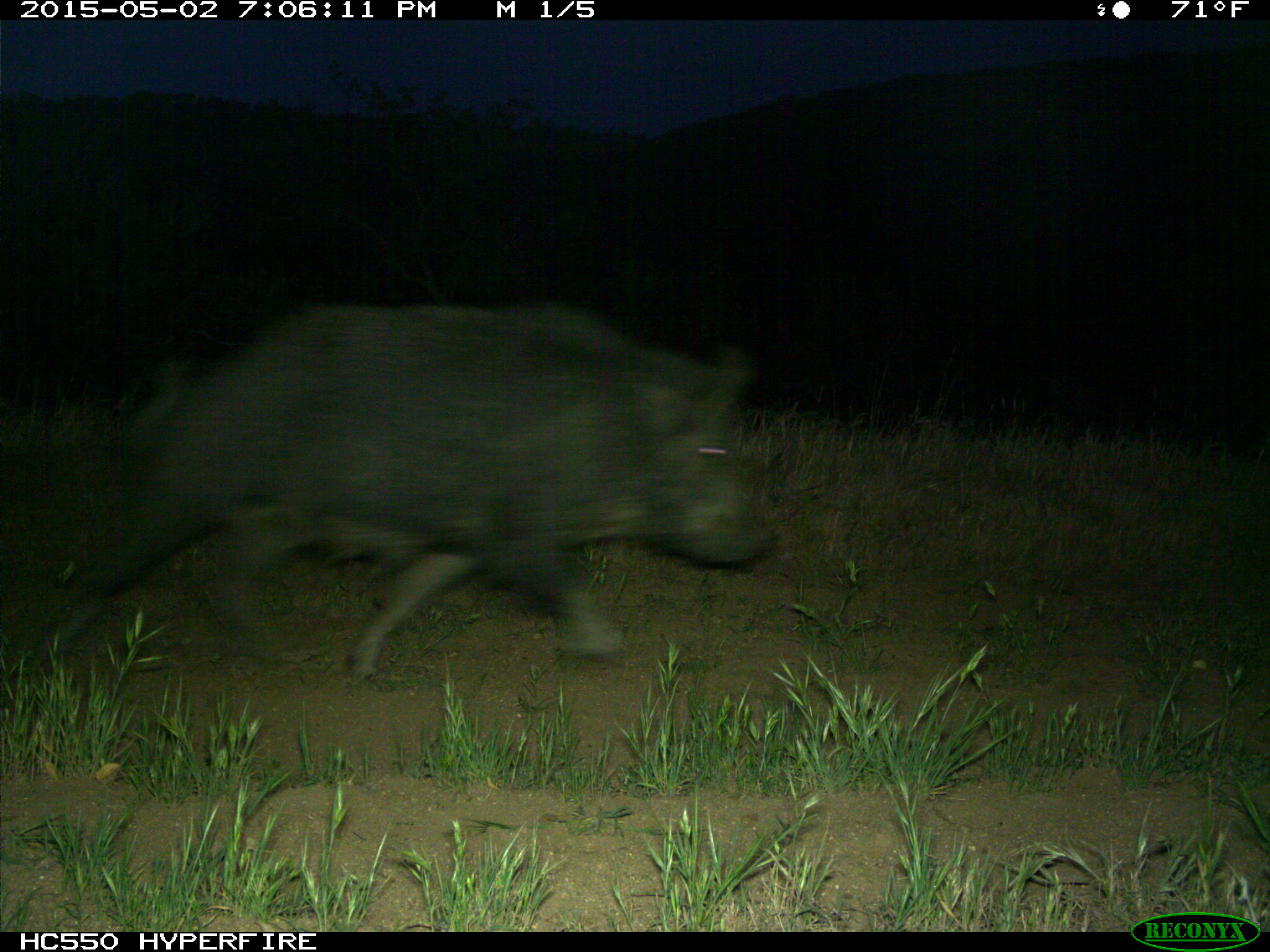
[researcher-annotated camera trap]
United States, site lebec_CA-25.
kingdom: Animalia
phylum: Chordata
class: Mammalia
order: Artiodactyla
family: Suidae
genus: Sus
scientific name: Sus scrofa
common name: wild boar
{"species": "Sus scrofa (wild boar)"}